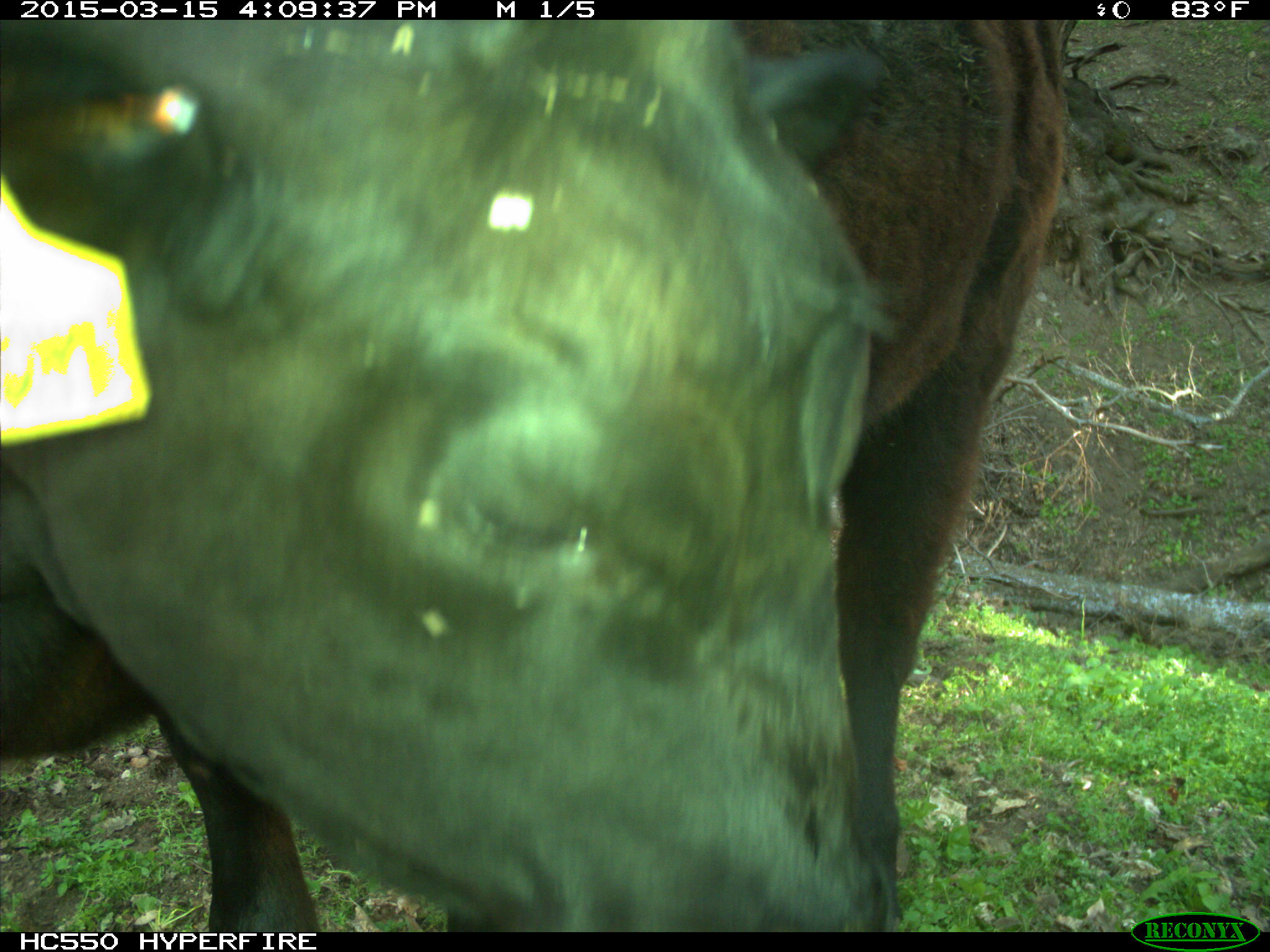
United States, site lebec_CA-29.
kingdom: Animalia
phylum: Chordata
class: Mammalia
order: Artiodactyla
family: Bovidae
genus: Bos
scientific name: Bos taurus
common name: domestic cow